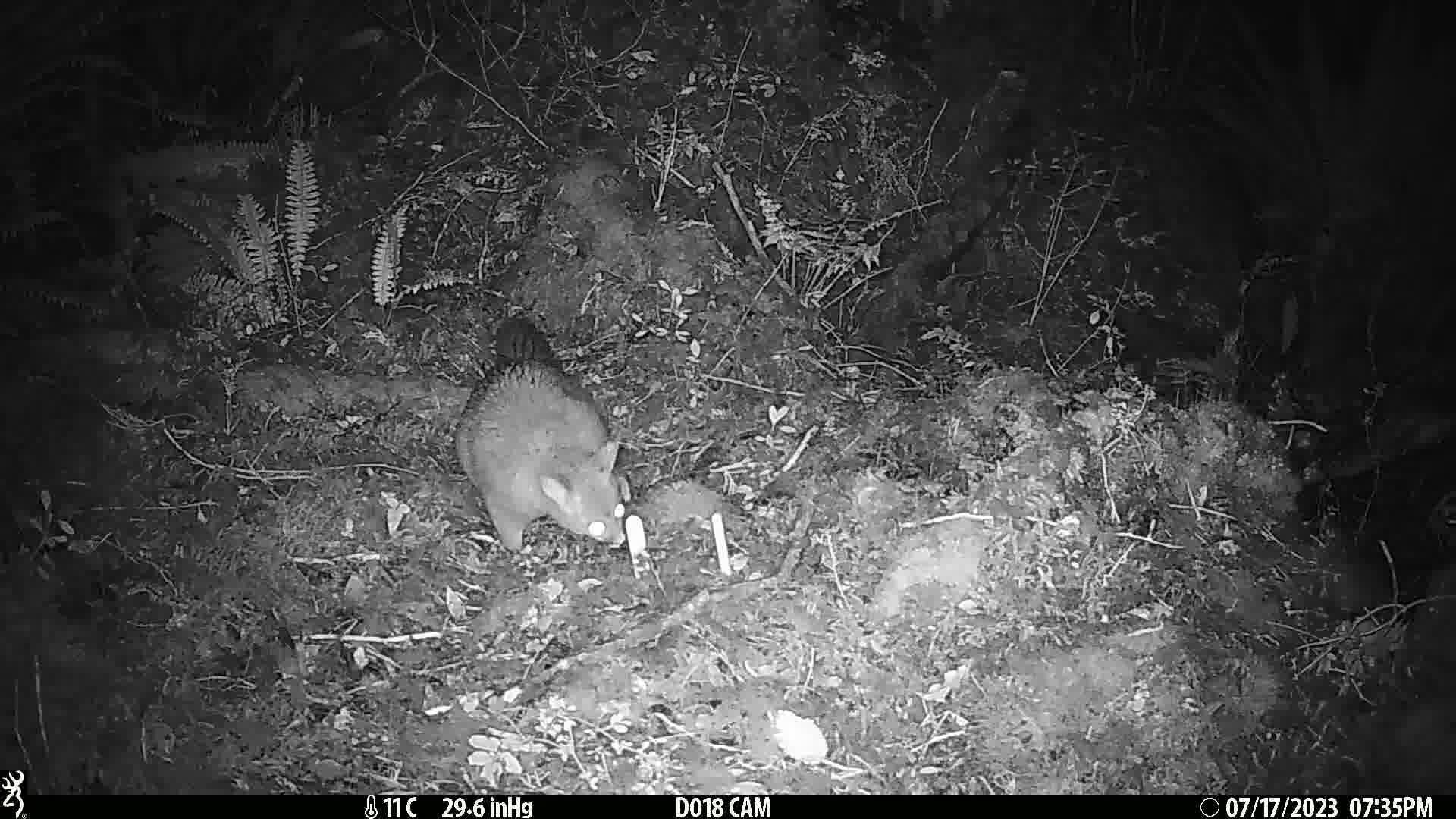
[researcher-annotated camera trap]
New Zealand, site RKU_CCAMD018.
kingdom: Animalia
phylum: Chordata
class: Mammalia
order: Diprotodontia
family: Phalangeridae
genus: Trichosurus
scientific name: Trichosurus vulpecula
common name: common brushtail possum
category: possum